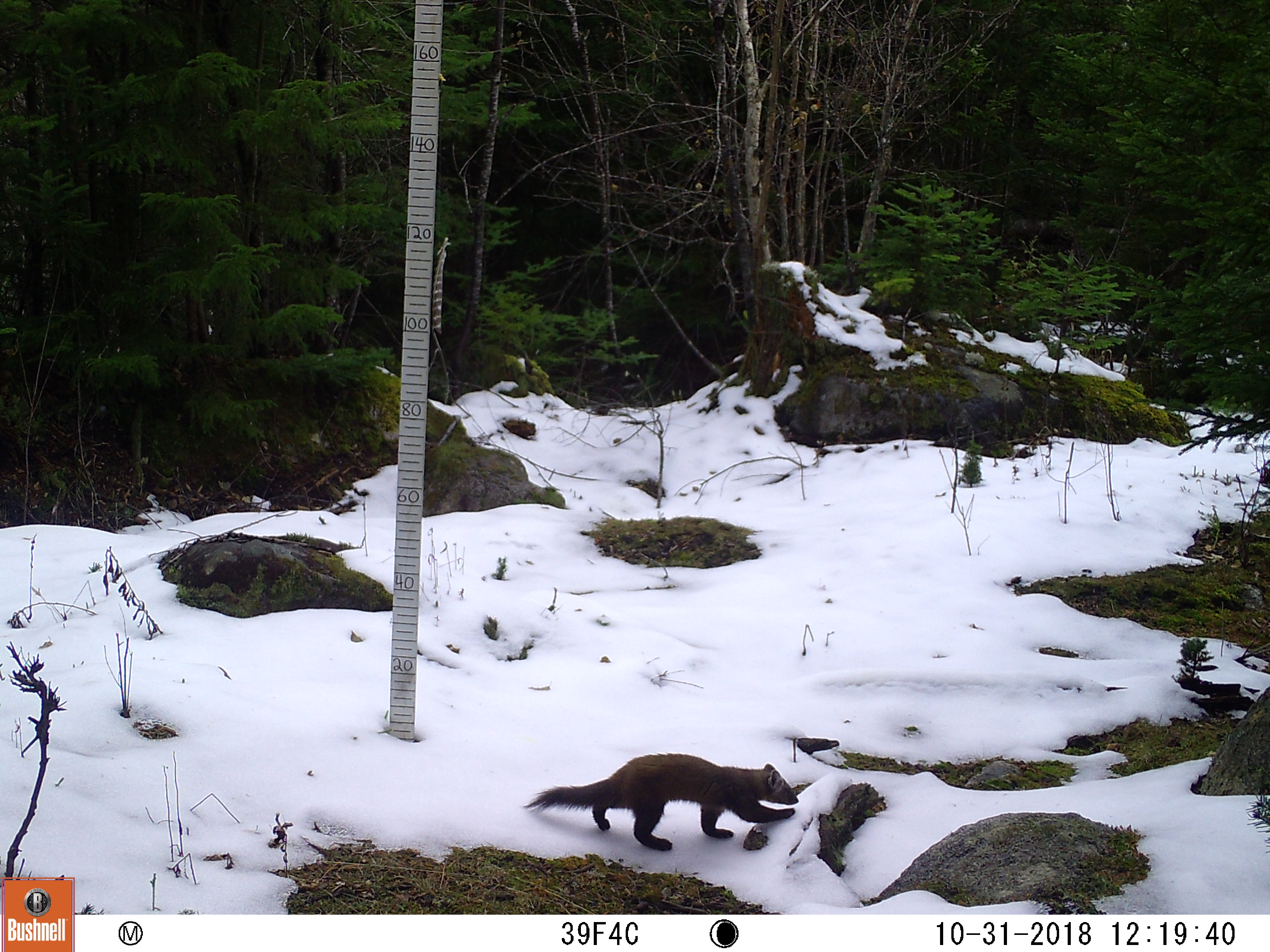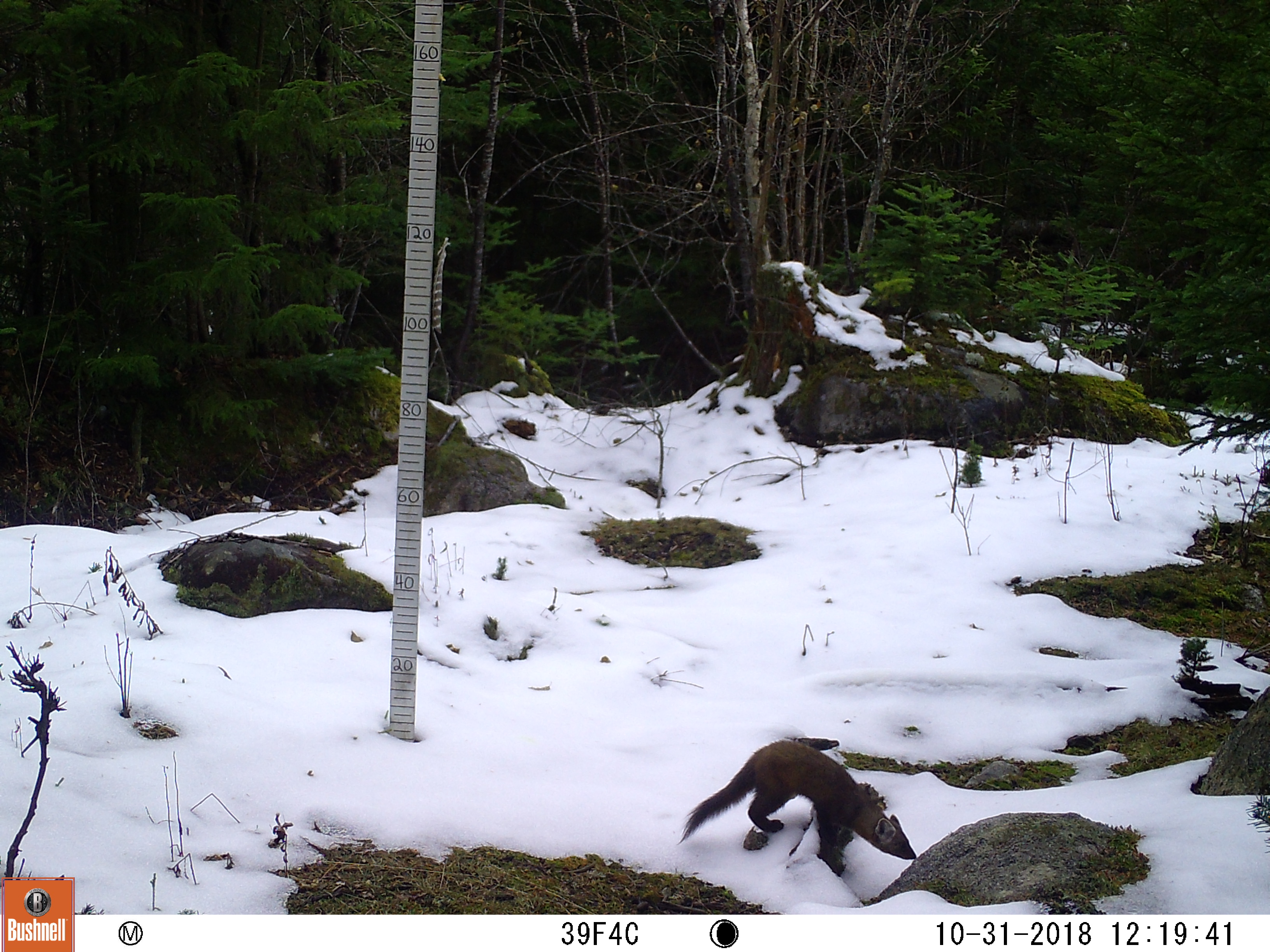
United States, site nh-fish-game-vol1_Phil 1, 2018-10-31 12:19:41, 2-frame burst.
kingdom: Animalia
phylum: Chordata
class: Mammalia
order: Carnivora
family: Mustelidae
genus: Martes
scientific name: Martes americana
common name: american marten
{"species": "american marten (Martes americana)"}